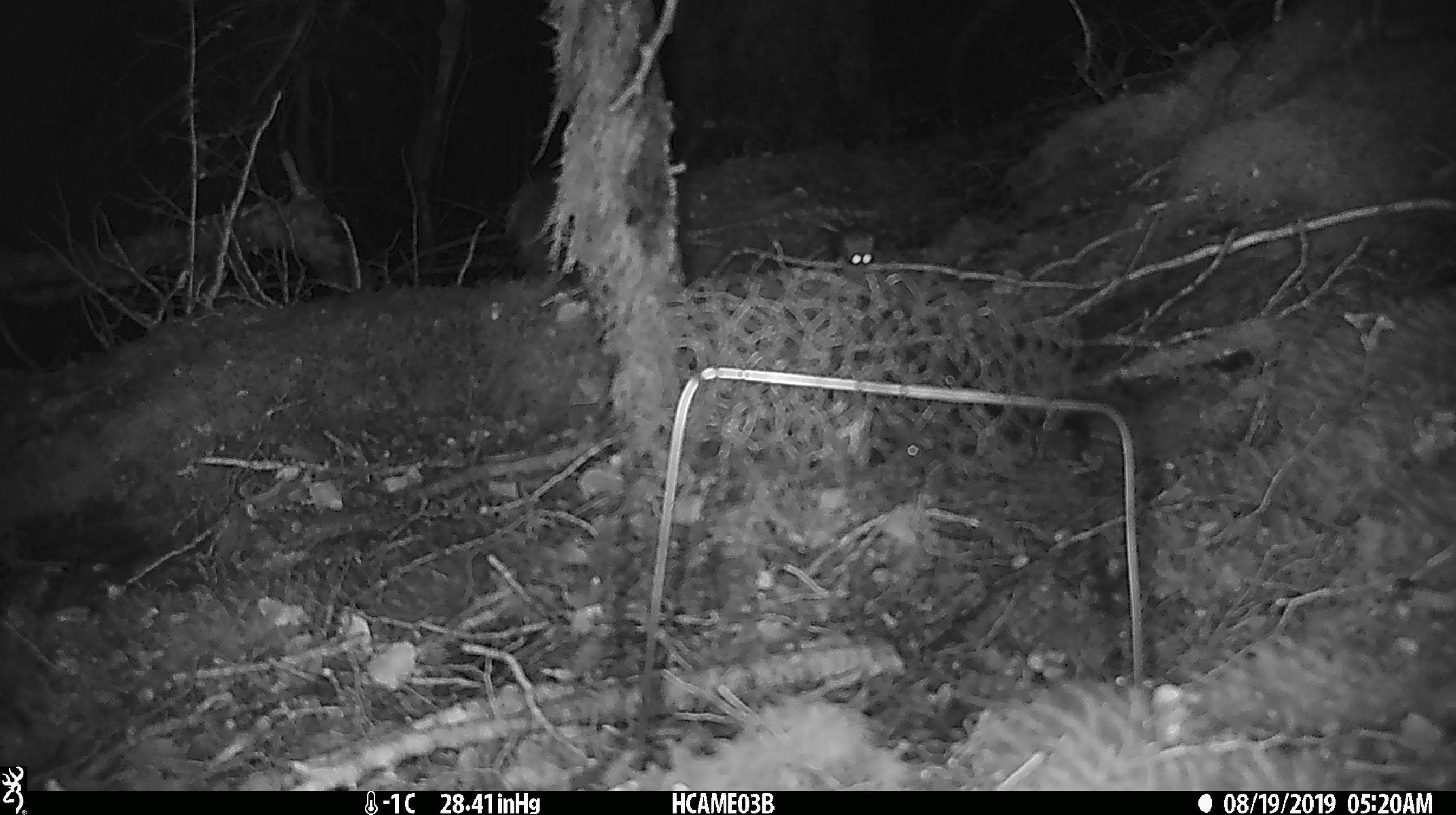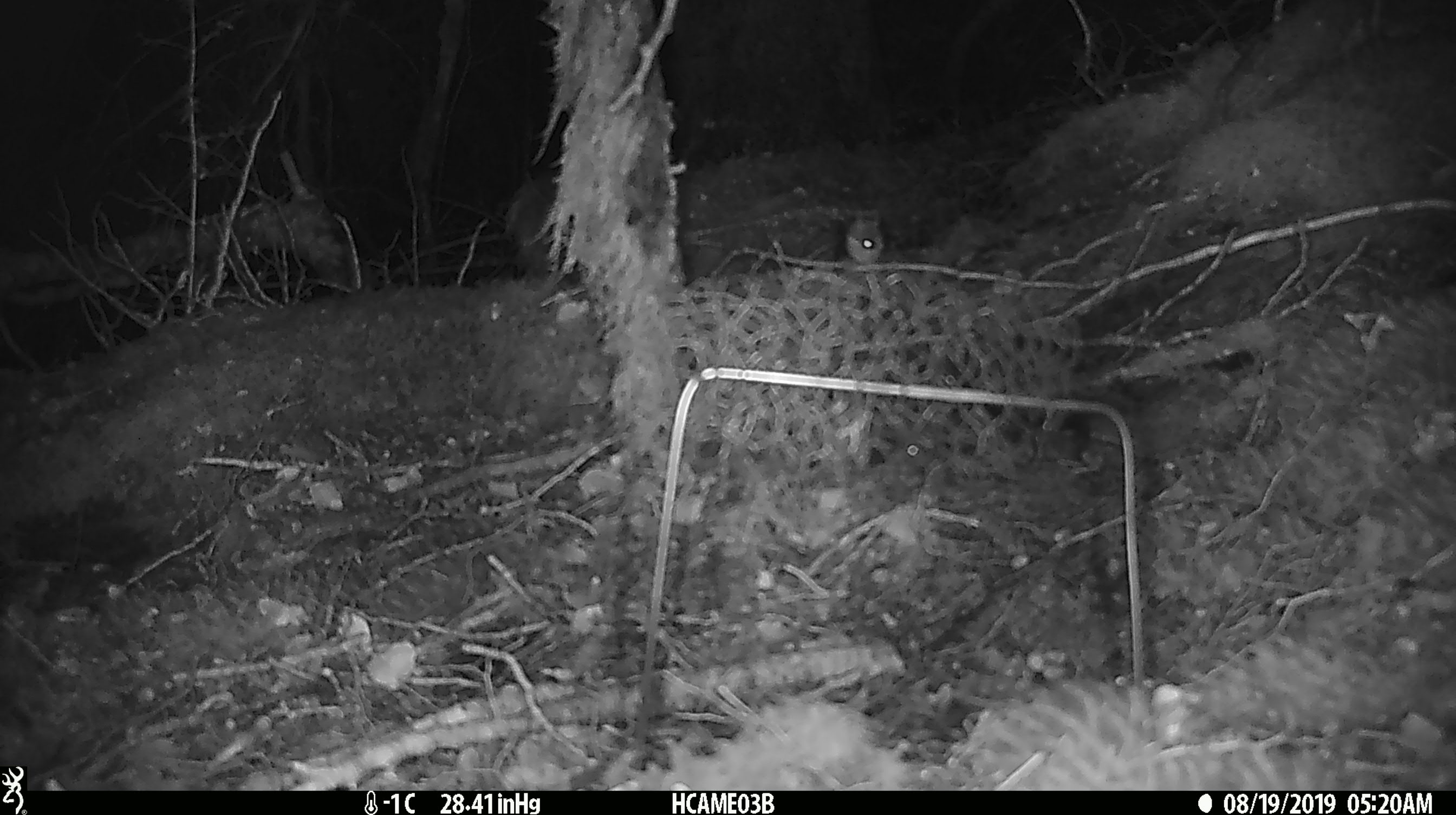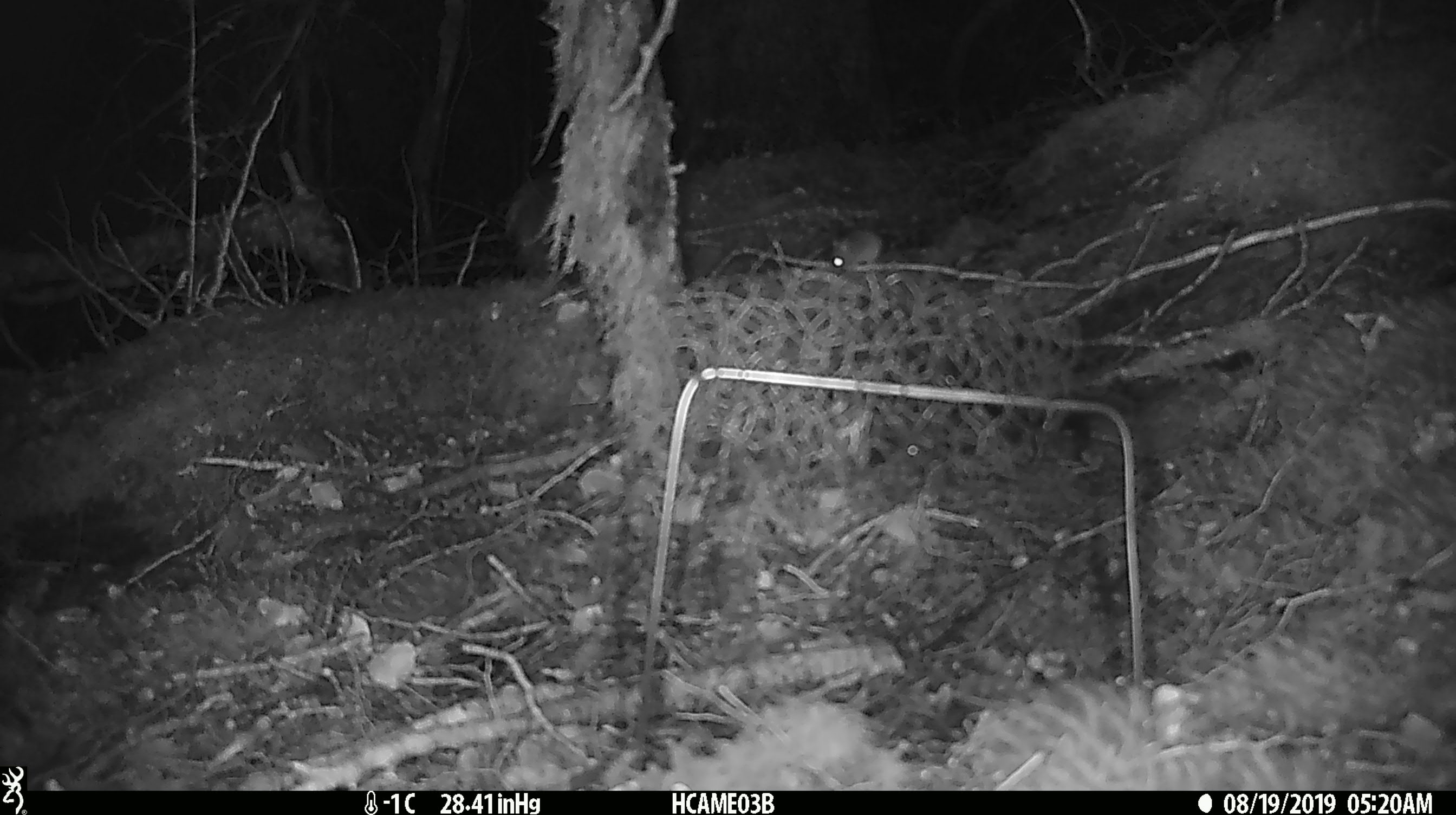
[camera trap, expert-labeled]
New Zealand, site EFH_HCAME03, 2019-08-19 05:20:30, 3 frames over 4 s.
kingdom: Animalia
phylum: Chordata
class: Mammalia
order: Rodentia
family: Muridae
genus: Mus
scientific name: Mus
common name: mouse